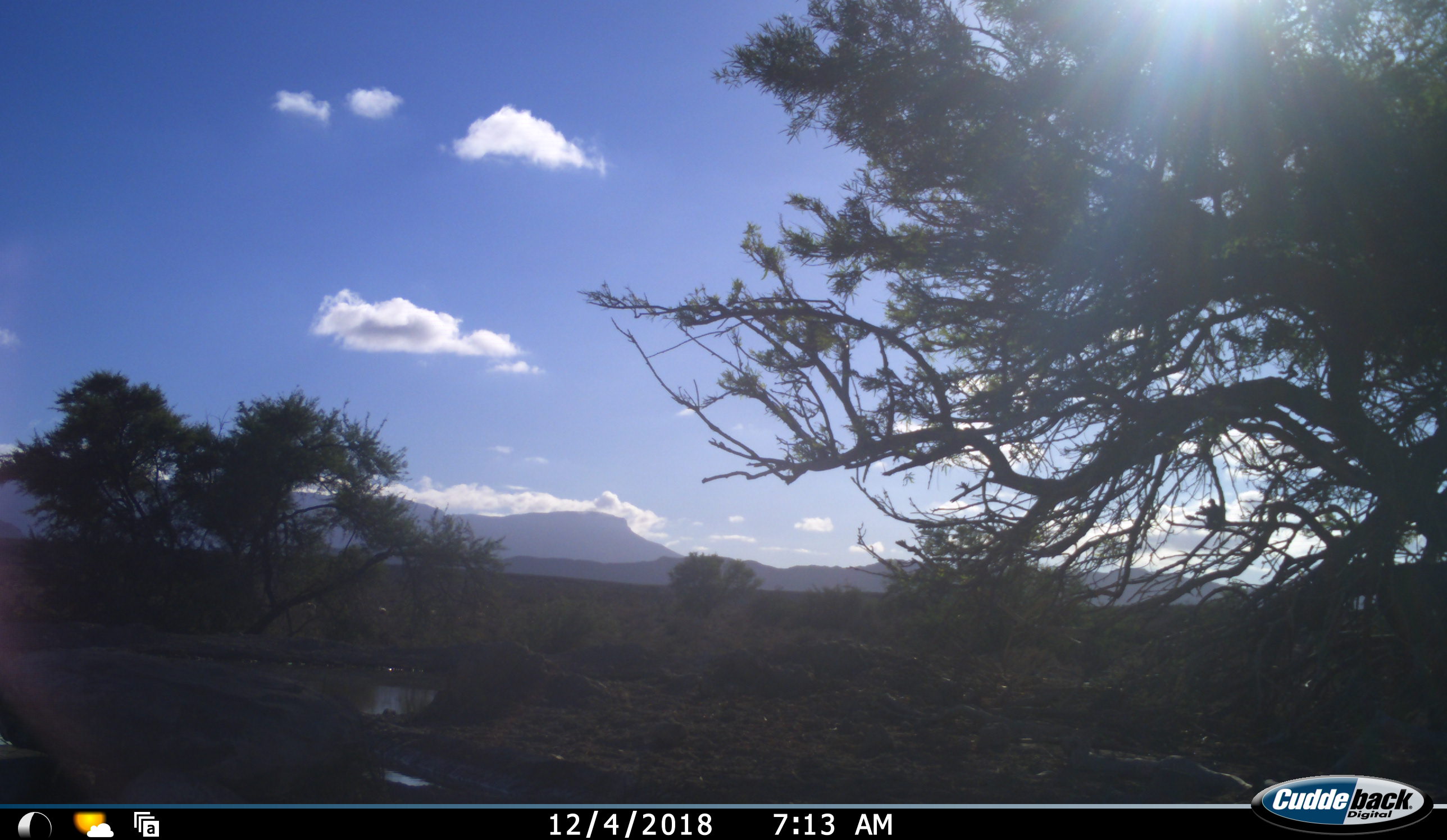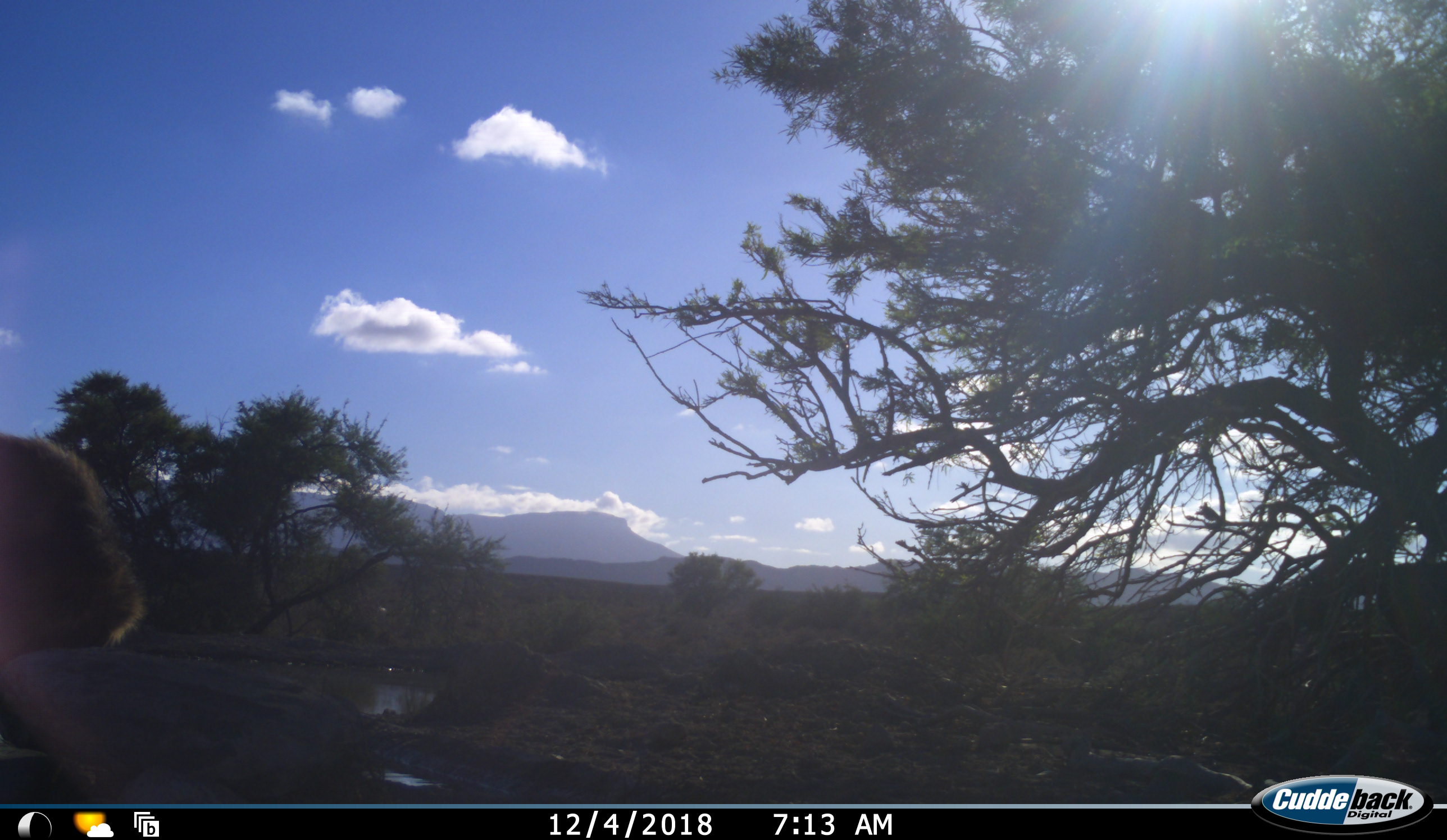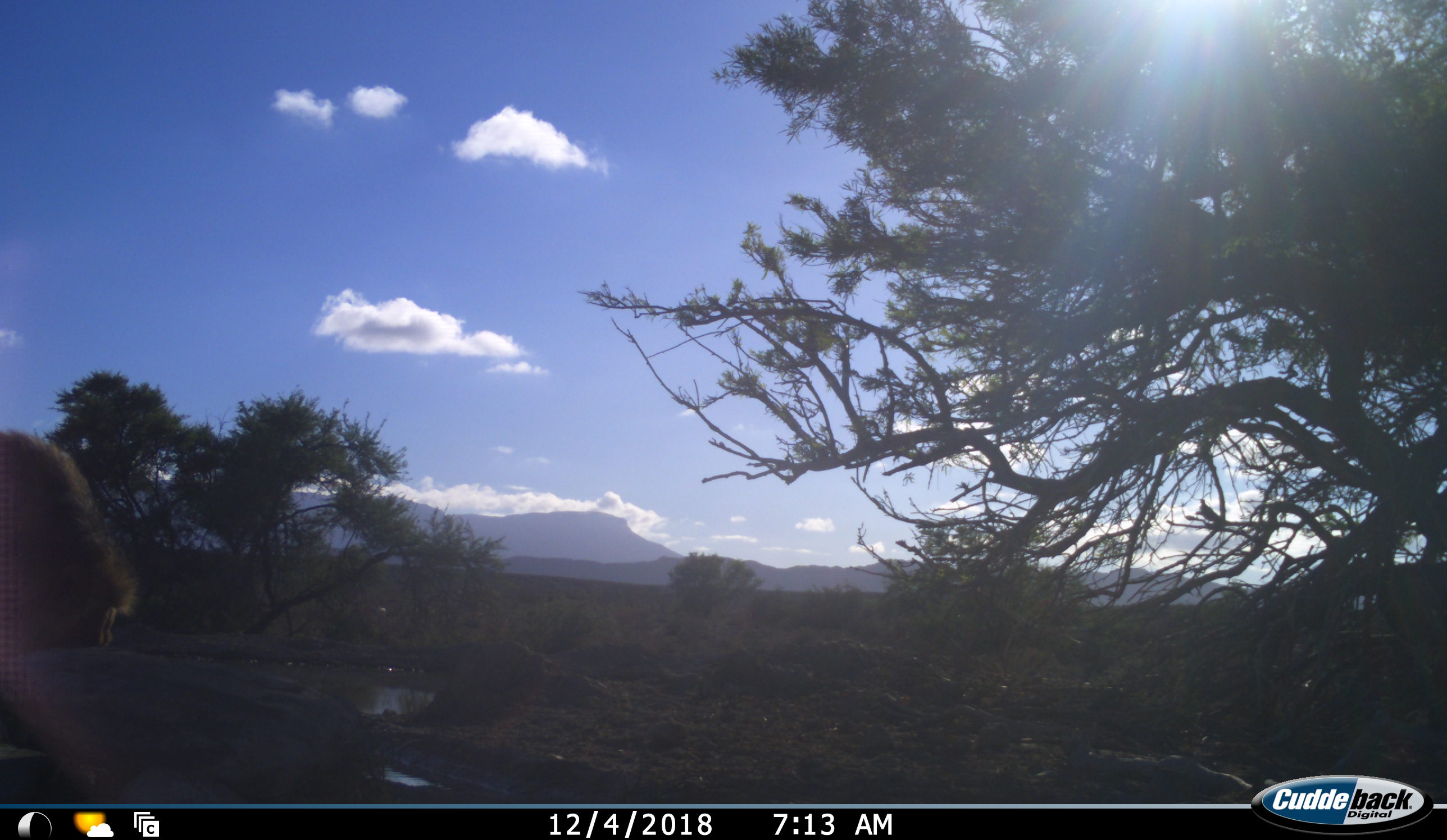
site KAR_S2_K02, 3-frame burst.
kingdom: Animalia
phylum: Chordata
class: Mammalia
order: Primates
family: Cercopithecidae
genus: Papio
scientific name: Papio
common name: baboon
Baboon (Papio), count 1. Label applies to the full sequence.